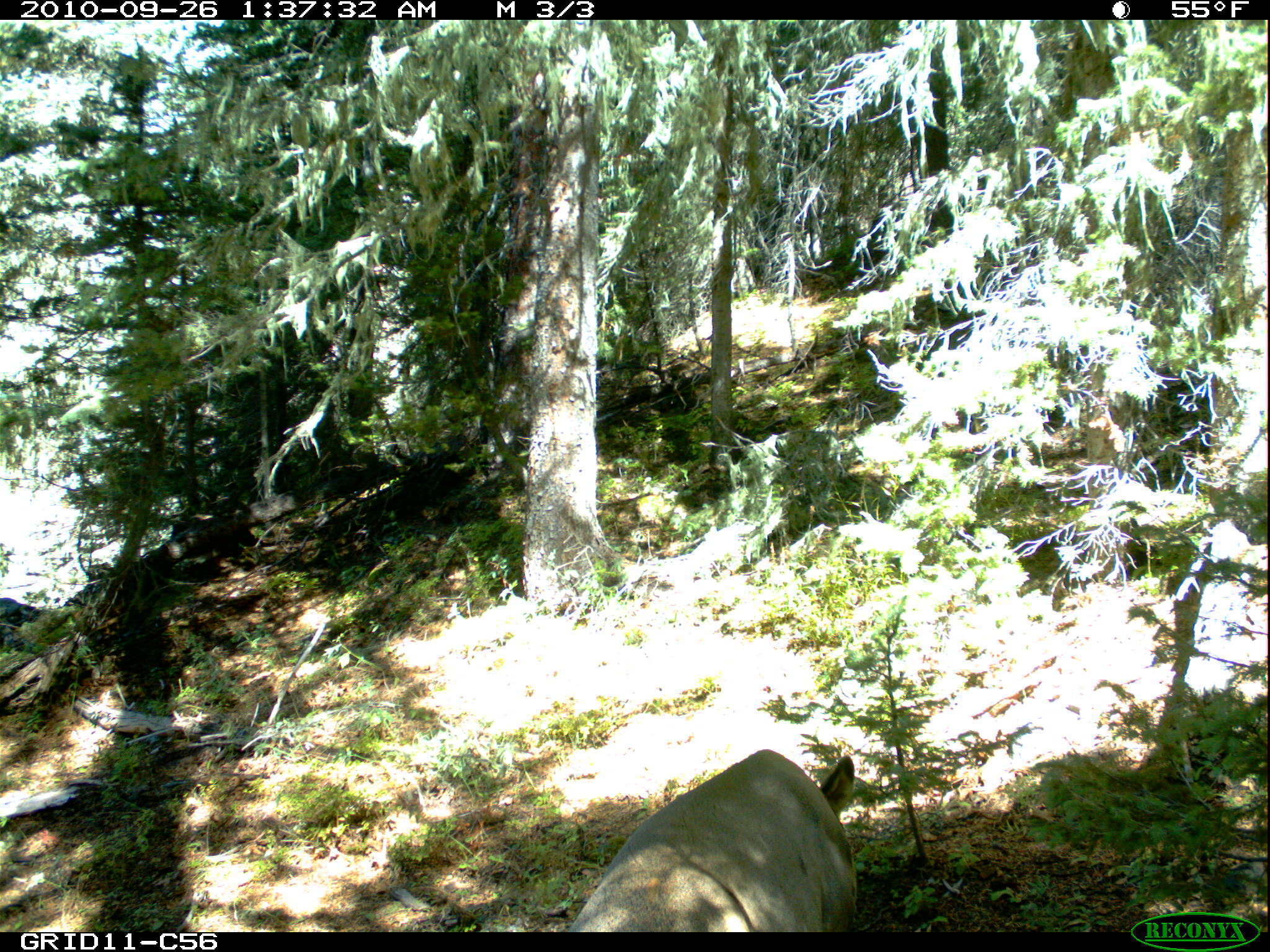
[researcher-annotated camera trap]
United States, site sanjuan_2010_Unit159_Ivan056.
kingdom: Animalia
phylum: Chordata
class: Mammalia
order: Artiodactyla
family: Cervidae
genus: Odocoileus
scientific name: Odocoileus hemionus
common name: mule deer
Odocoileus hemionus (mule deer).